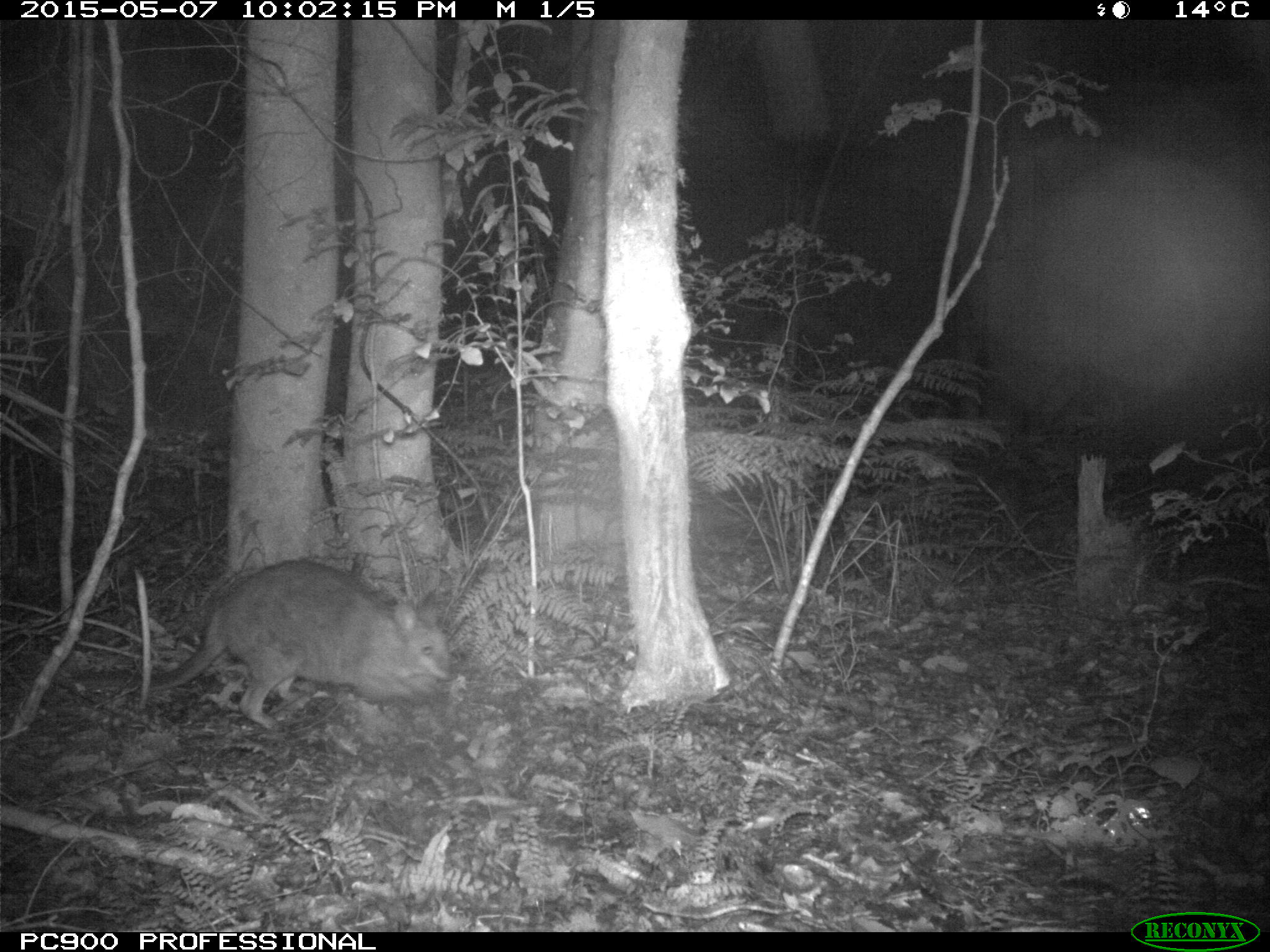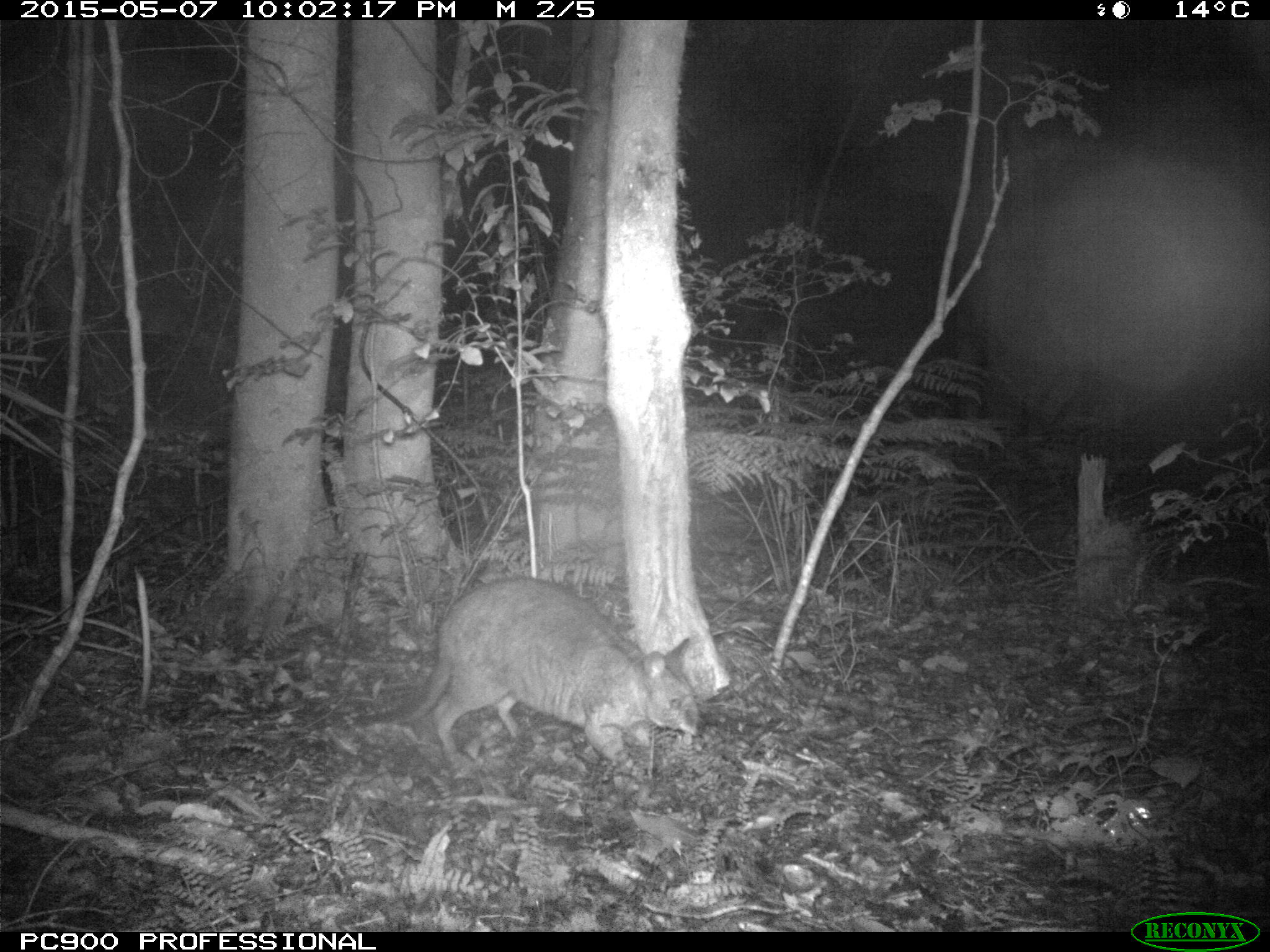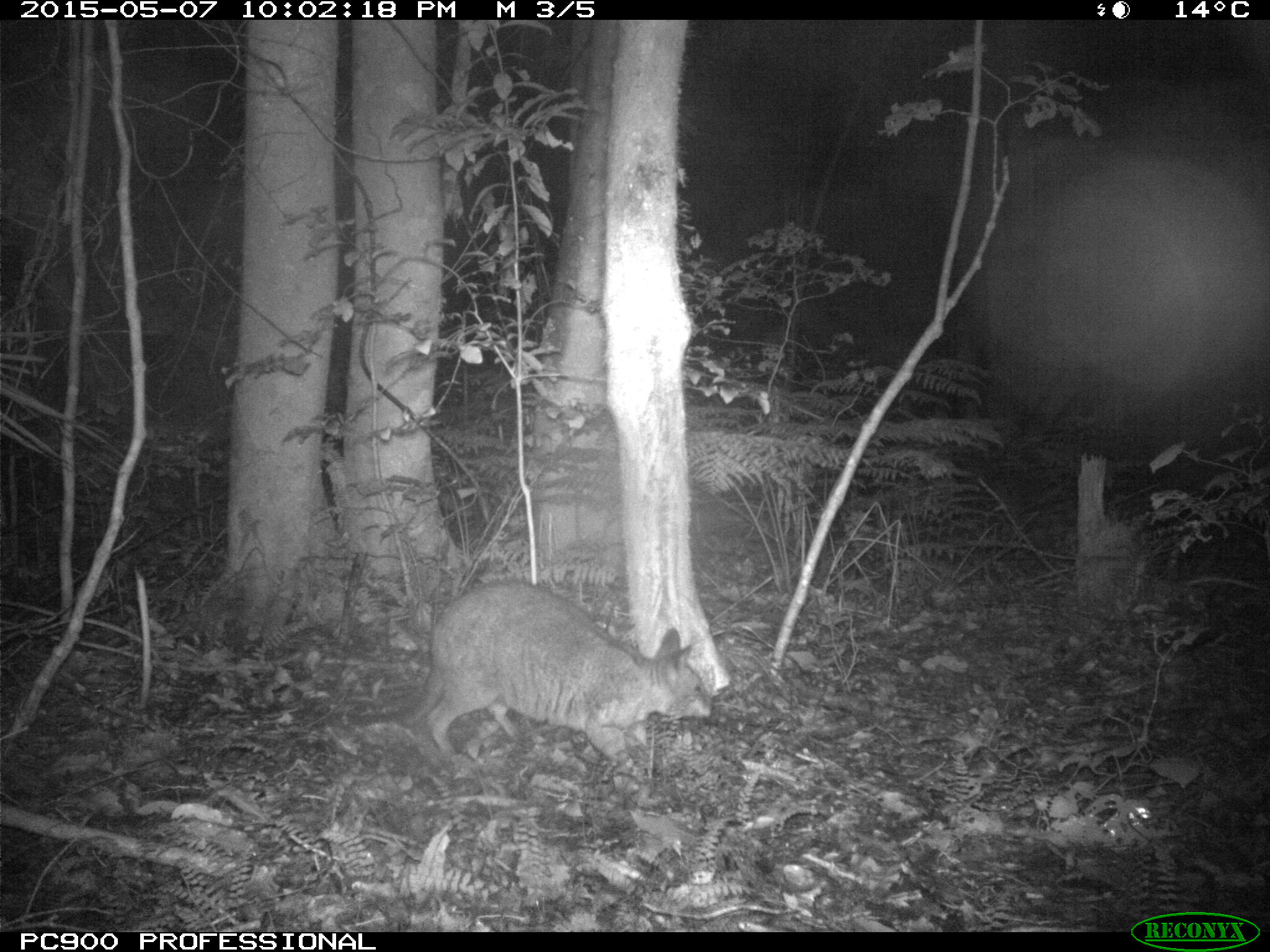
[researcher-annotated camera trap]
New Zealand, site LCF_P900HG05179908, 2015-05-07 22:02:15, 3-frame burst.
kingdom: Animalia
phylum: Chordata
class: Mammalia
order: Diprotodontia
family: Macropodidae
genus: Notamacropus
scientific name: Notamacropus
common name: wallaby